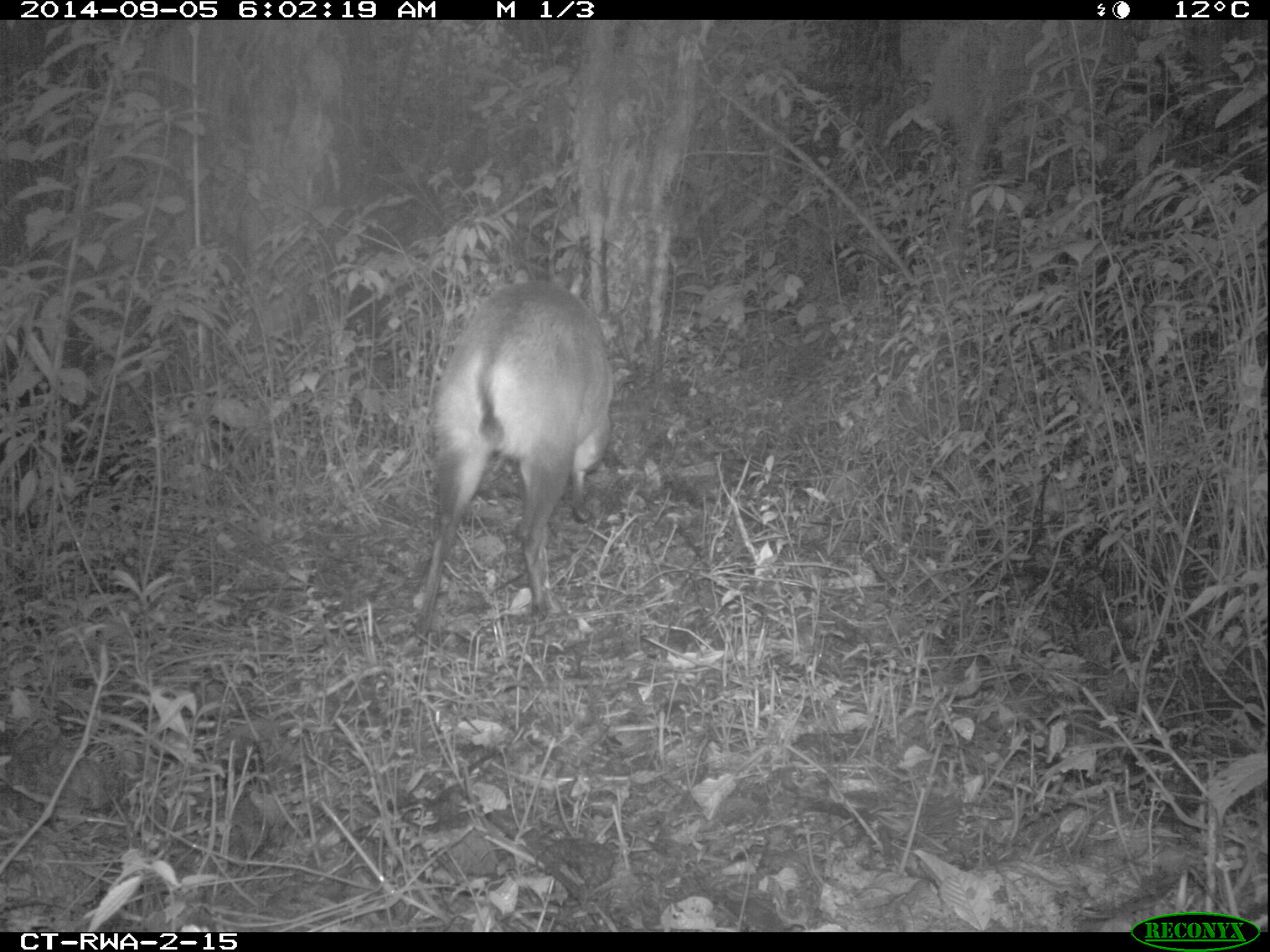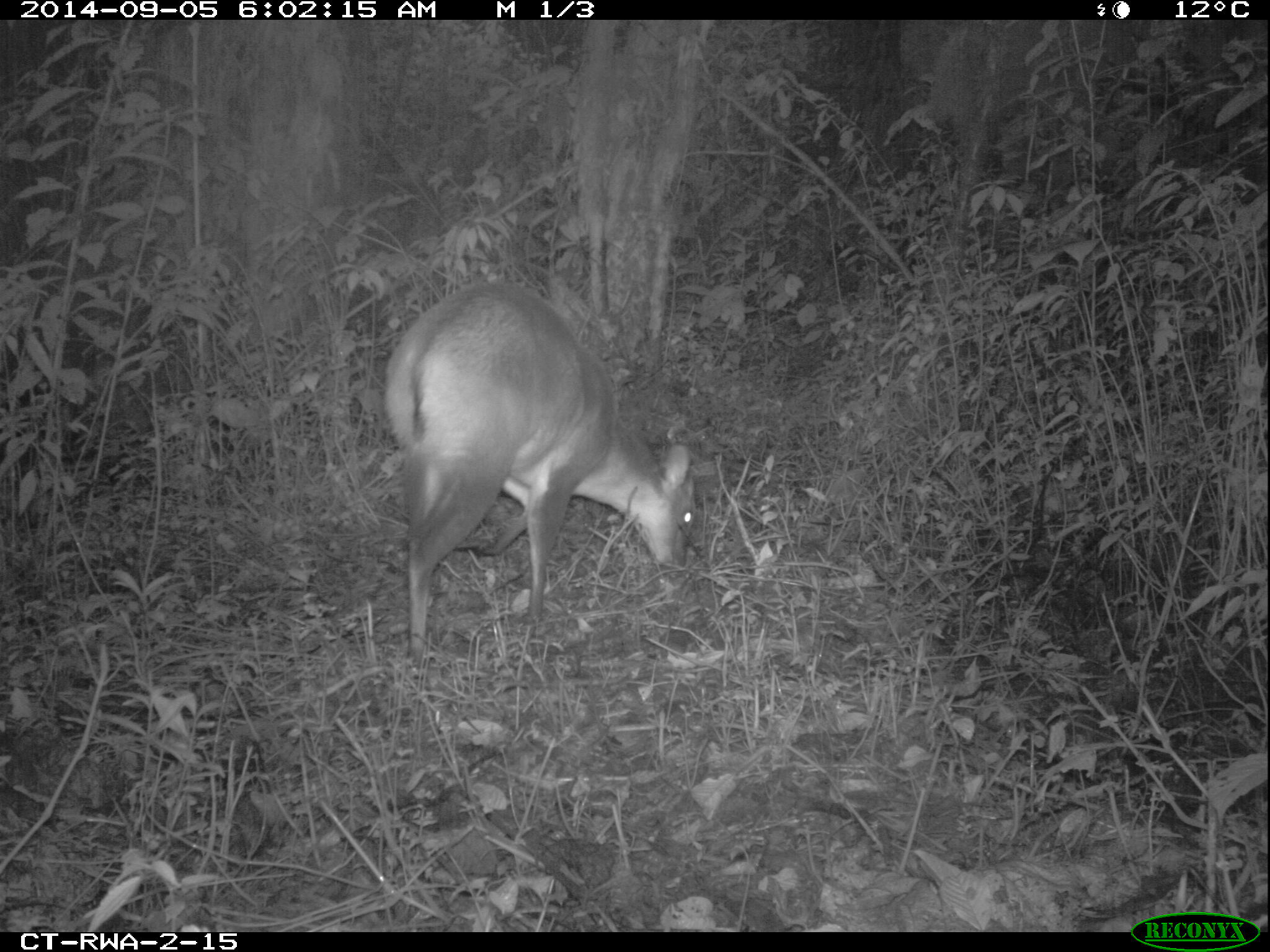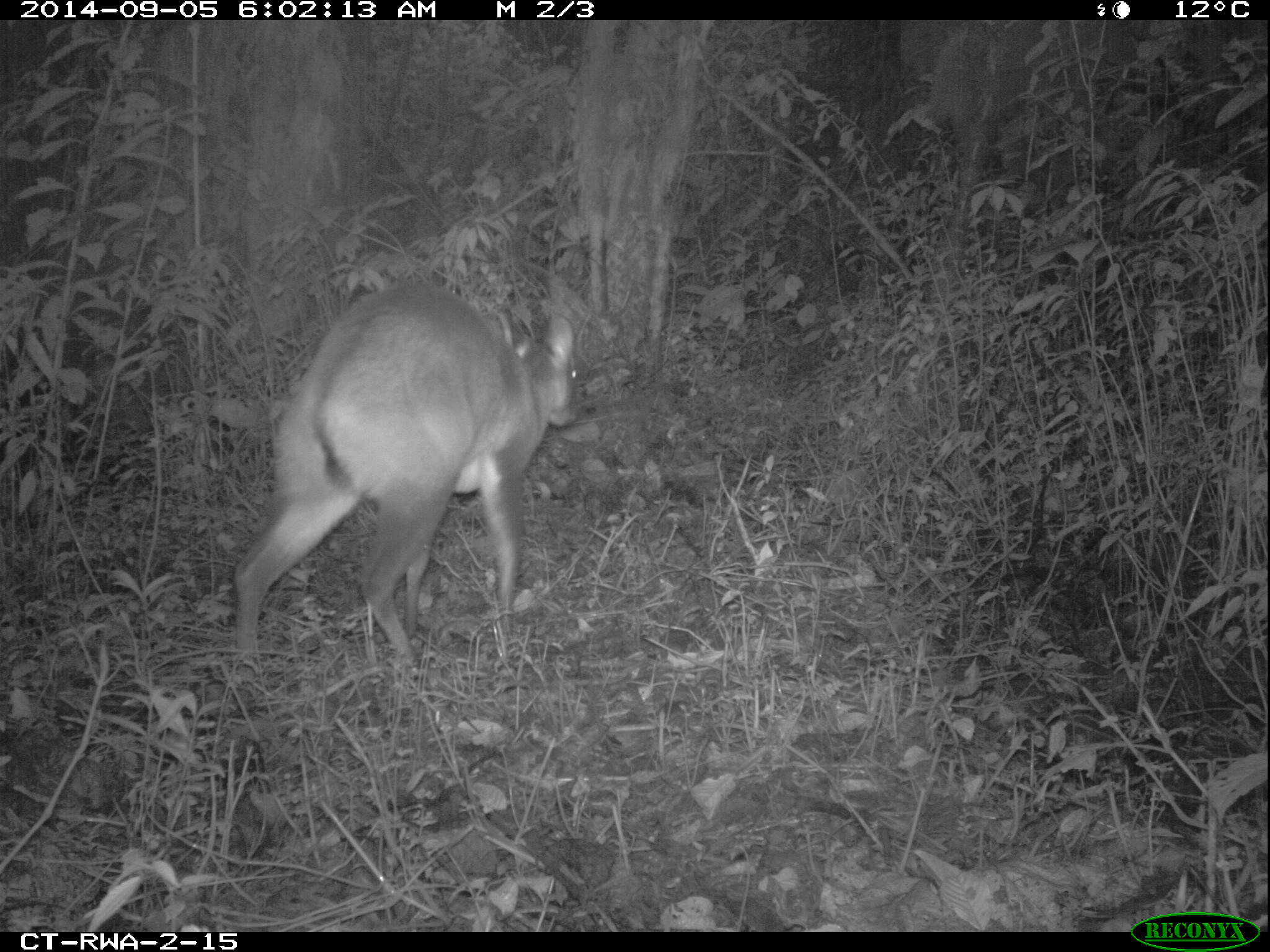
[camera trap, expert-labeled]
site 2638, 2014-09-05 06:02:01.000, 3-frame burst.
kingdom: Animalia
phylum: Chordata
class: Mammalia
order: Artiodactyla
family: Bovidae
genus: Cephalophus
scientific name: Cephalophus nigrifrons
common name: black-fronted duiker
Cephalophus nigrifrons (black-fronted duiker), count 1.